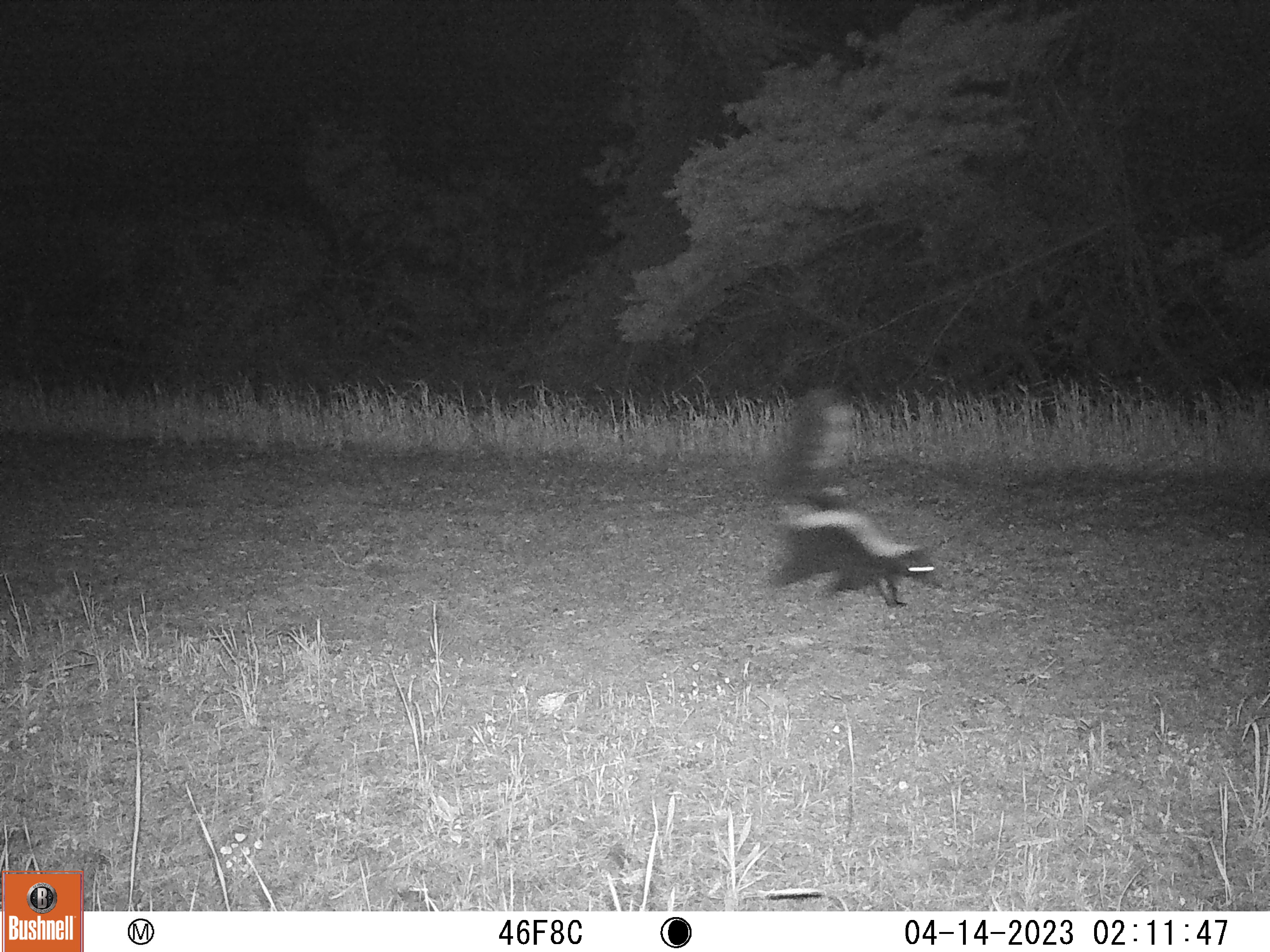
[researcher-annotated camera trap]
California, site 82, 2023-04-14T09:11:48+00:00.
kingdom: Animalia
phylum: Chordata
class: Mammalia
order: Carnivora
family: Mephitidae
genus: Mephitis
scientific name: Mephitis mephitis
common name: striped skunk